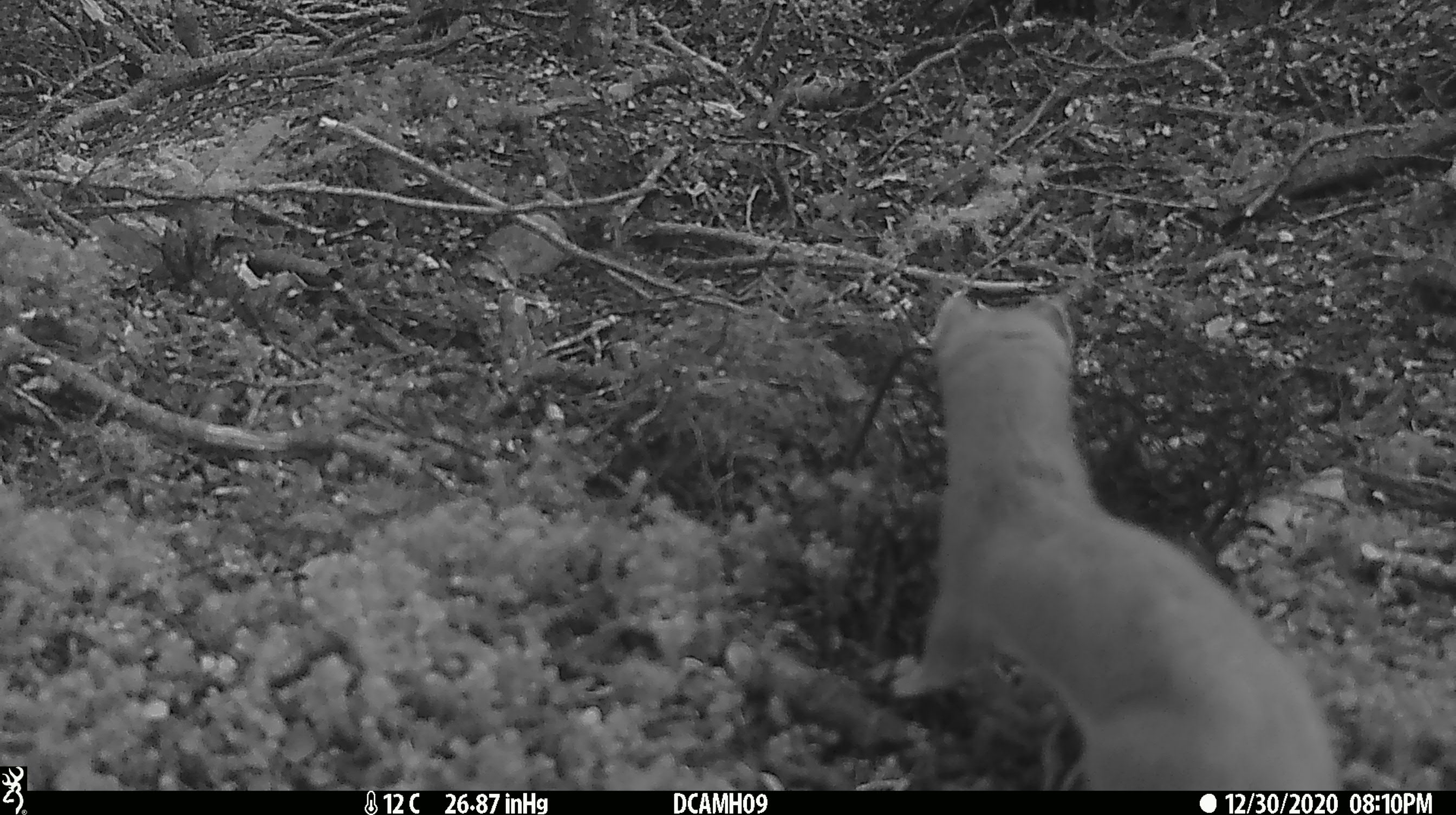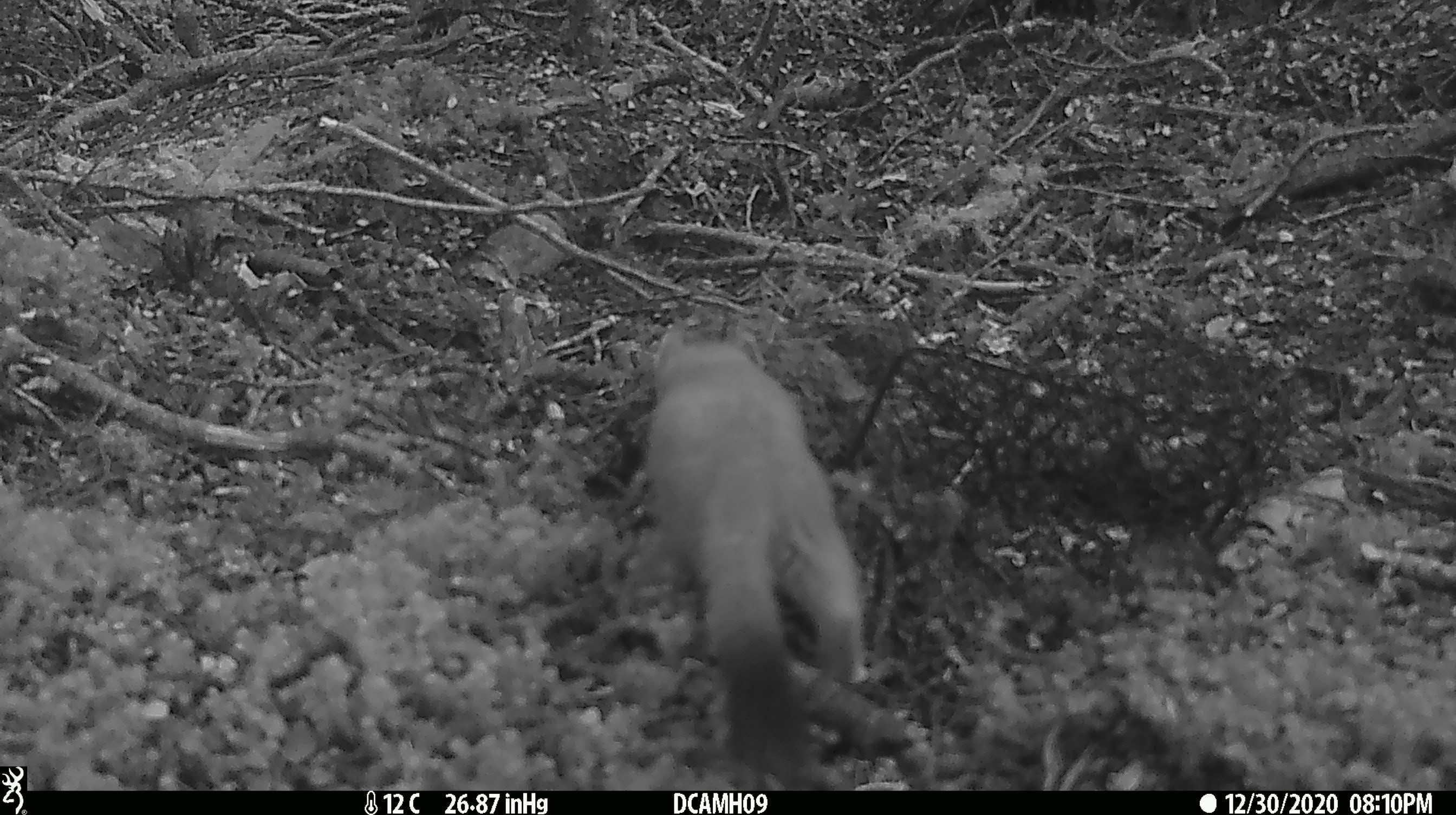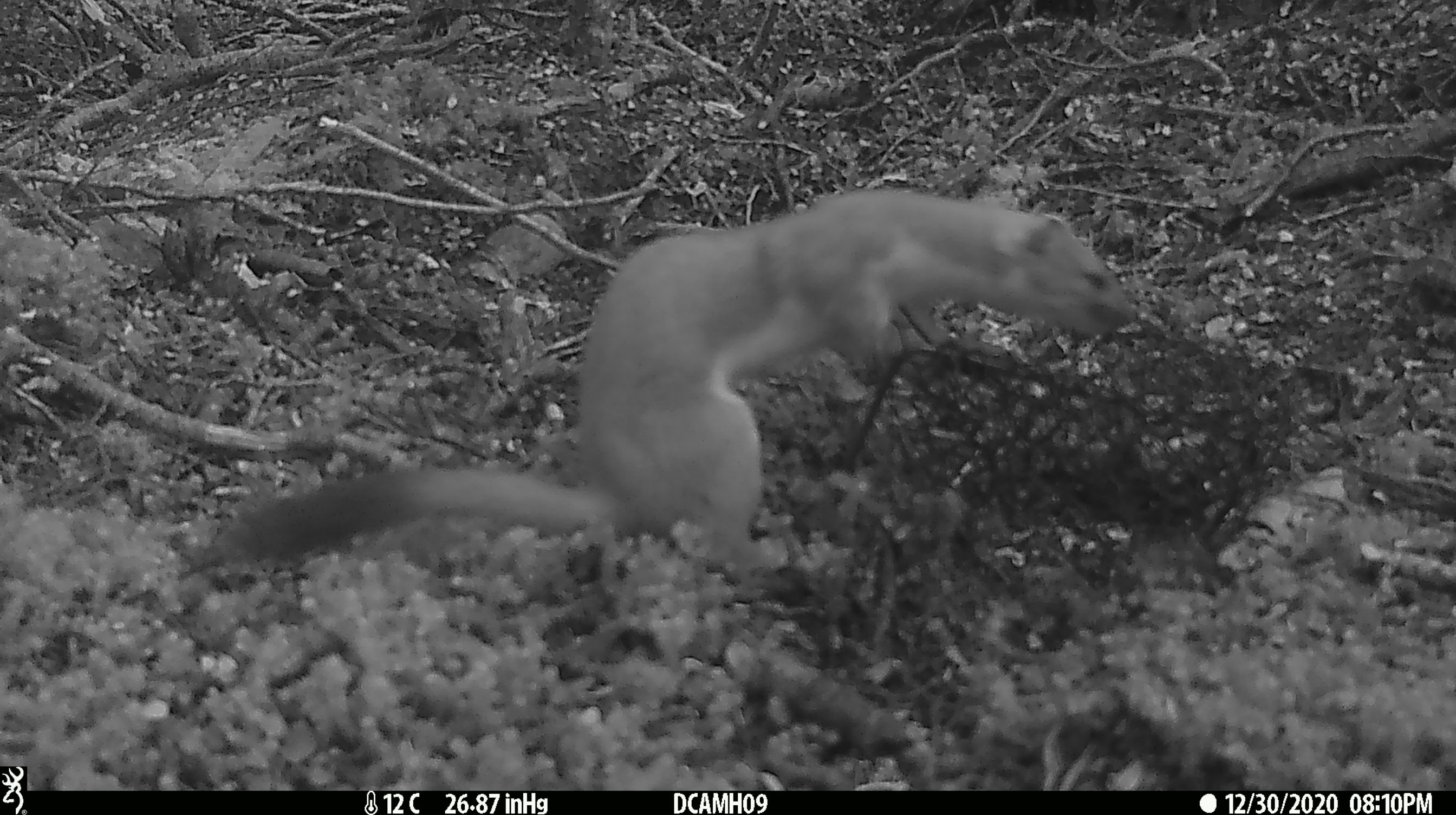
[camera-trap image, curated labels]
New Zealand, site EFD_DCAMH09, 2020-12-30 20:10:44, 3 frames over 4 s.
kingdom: Animalia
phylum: Chordata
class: Mammalia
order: Carnivora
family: Mustelidae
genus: Mustela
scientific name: Mustela erminea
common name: stoat